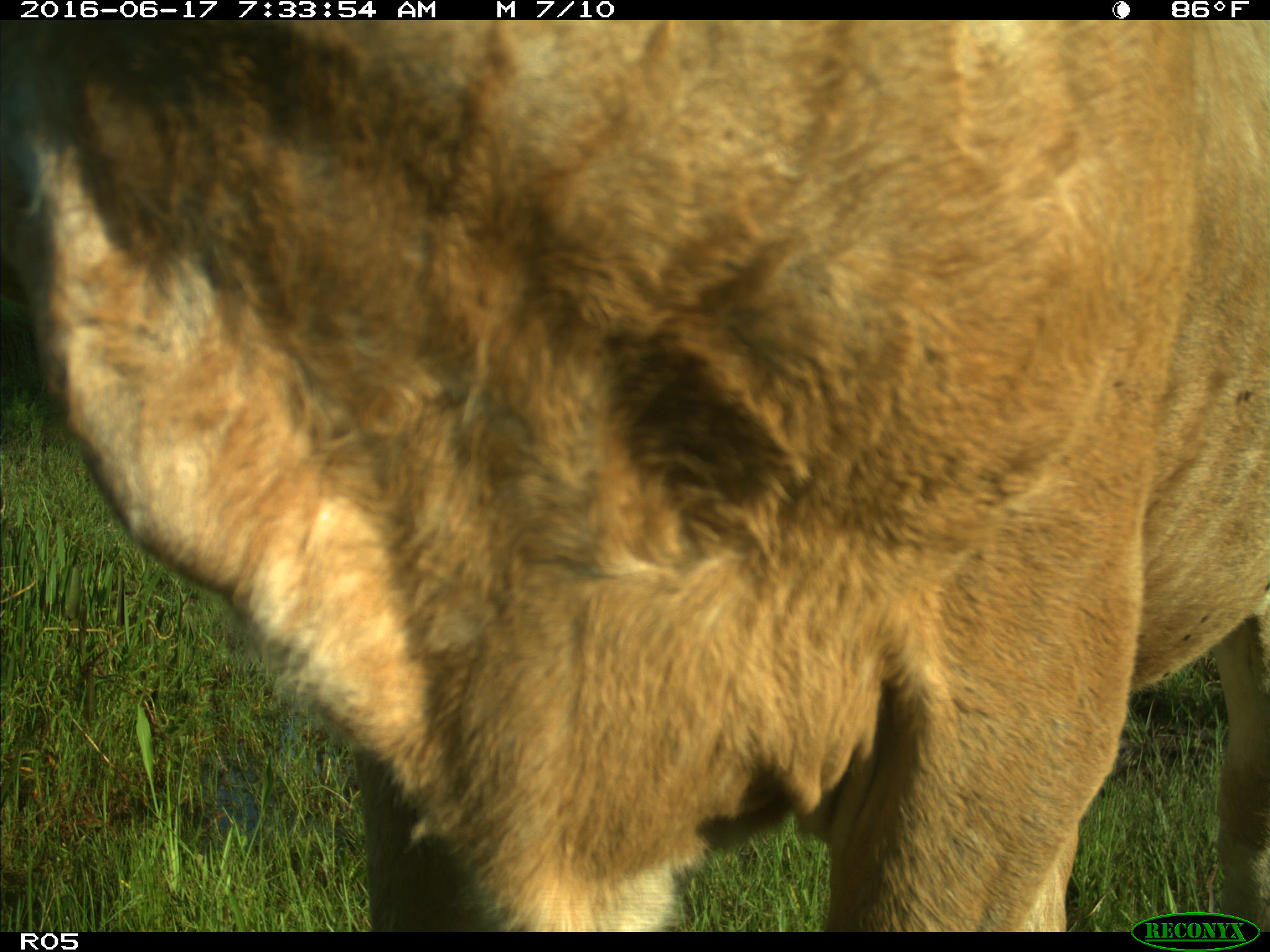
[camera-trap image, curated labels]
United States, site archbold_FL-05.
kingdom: Animalia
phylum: Chordata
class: Mammalia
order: Artiodactyla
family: Bovidae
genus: Bos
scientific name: Bos taurus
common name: domestic cow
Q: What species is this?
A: Bos taurus (domestic cow).